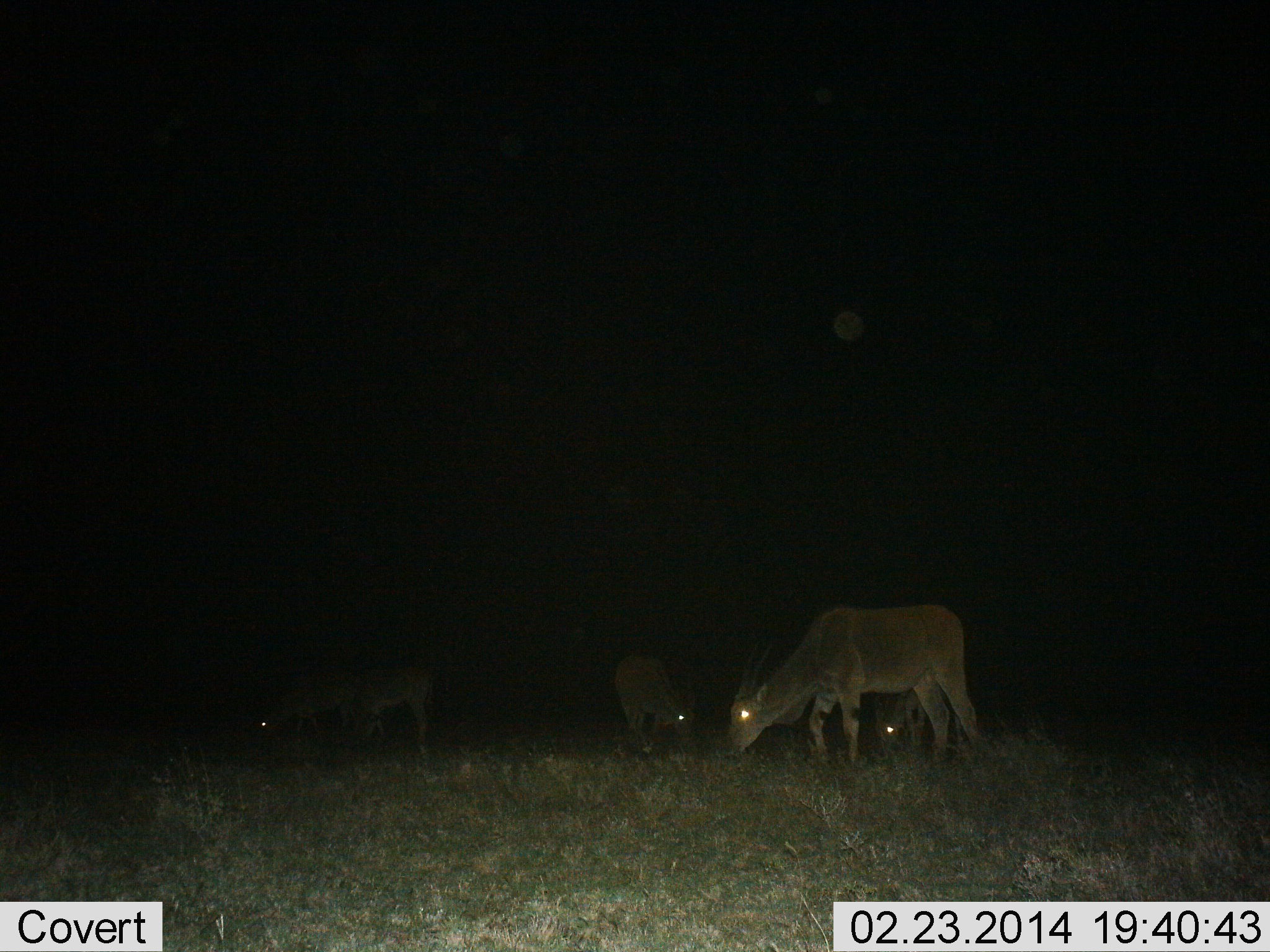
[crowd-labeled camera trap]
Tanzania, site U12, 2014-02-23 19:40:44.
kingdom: Animalia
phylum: Chordata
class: Mammalia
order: Artiodactyla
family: Bovidae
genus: Tragelaphus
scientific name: Tragelaphus oryx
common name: eland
Eland (Tragelaphus oryx), count 5. Behavior (volunteer vote fractions): standing 10%, resting 10%, moving 0%, interacting 0%. Young present (vote fraction): 0%. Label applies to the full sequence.